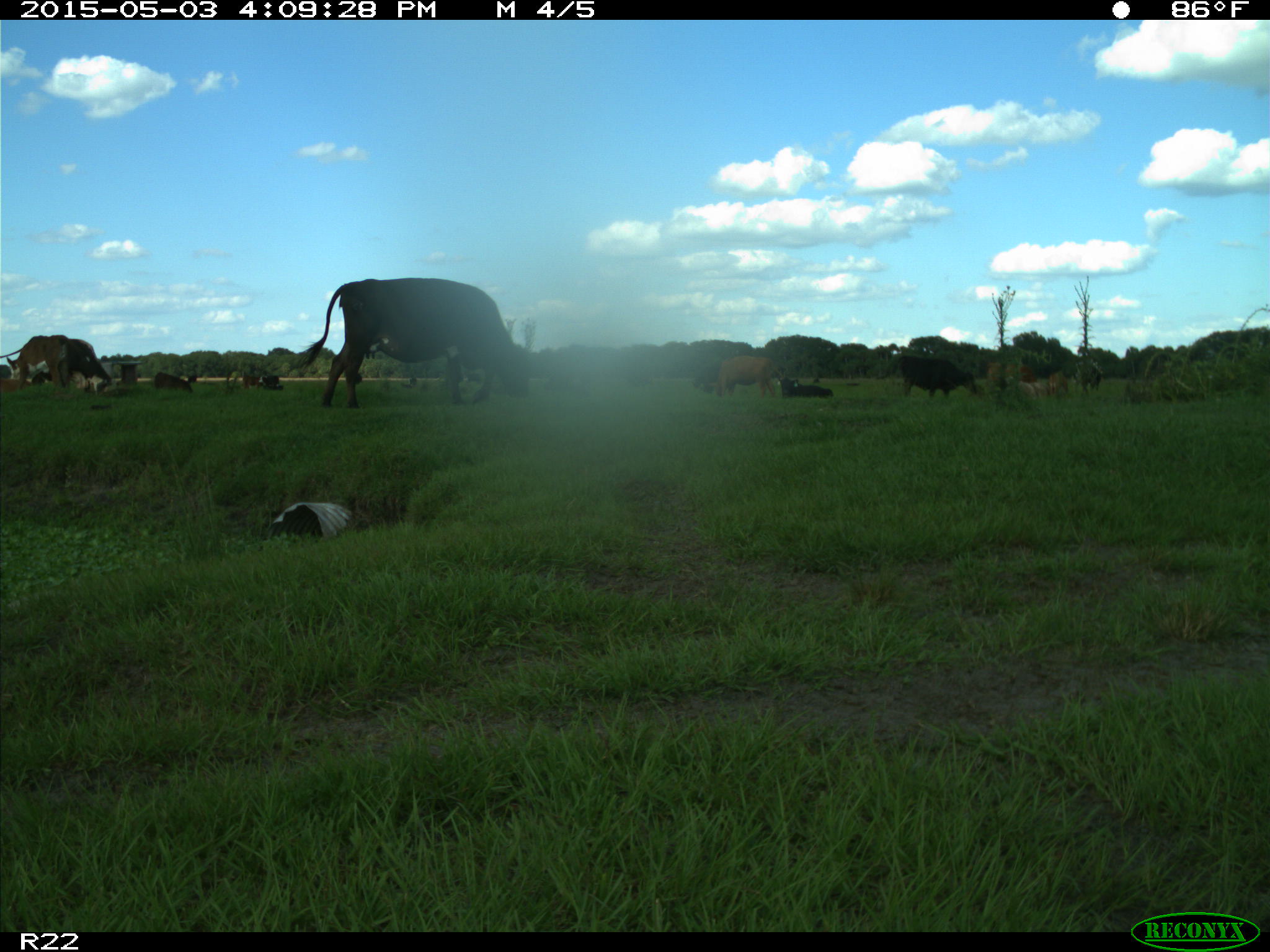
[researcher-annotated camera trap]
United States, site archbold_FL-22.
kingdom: Animalia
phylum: Chordata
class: Mammalia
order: Artiodactyla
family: Bovidae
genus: Bos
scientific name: Bos taurus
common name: domestic cow